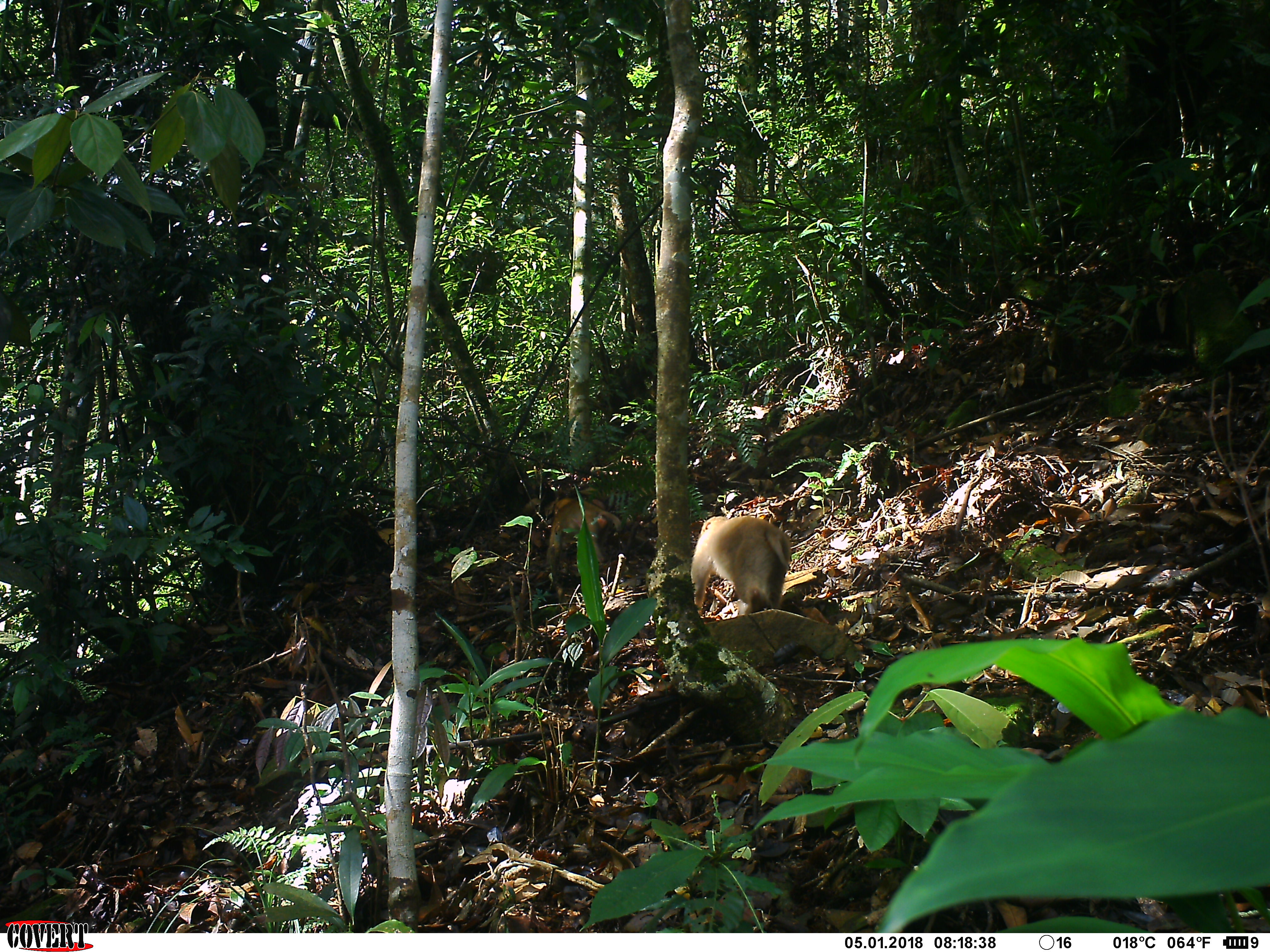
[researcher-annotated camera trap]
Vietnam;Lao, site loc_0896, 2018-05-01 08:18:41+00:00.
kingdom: Animalia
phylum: Chordata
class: Mammalia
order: Primates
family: Cercopithecidae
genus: Macaca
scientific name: Macaca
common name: macaque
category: unidentified macaque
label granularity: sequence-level